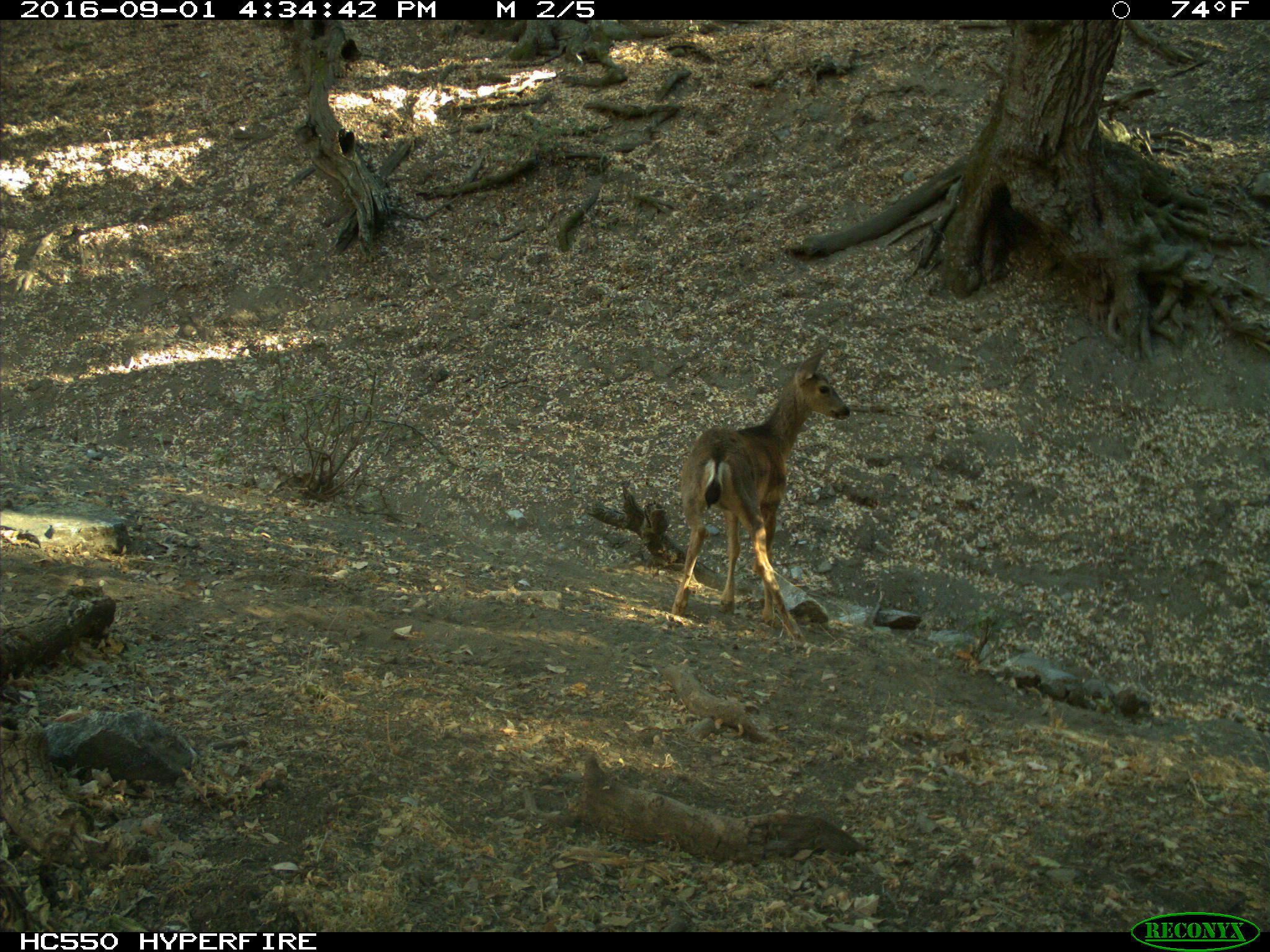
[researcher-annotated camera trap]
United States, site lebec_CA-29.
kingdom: Animalia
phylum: Chordata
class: Mammalia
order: Artiodactyla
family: Cervidae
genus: Odocoileus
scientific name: Odocoileus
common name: deer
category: unidentified deer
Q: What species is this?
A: Unidentified deer (deer) (Odocoileus).